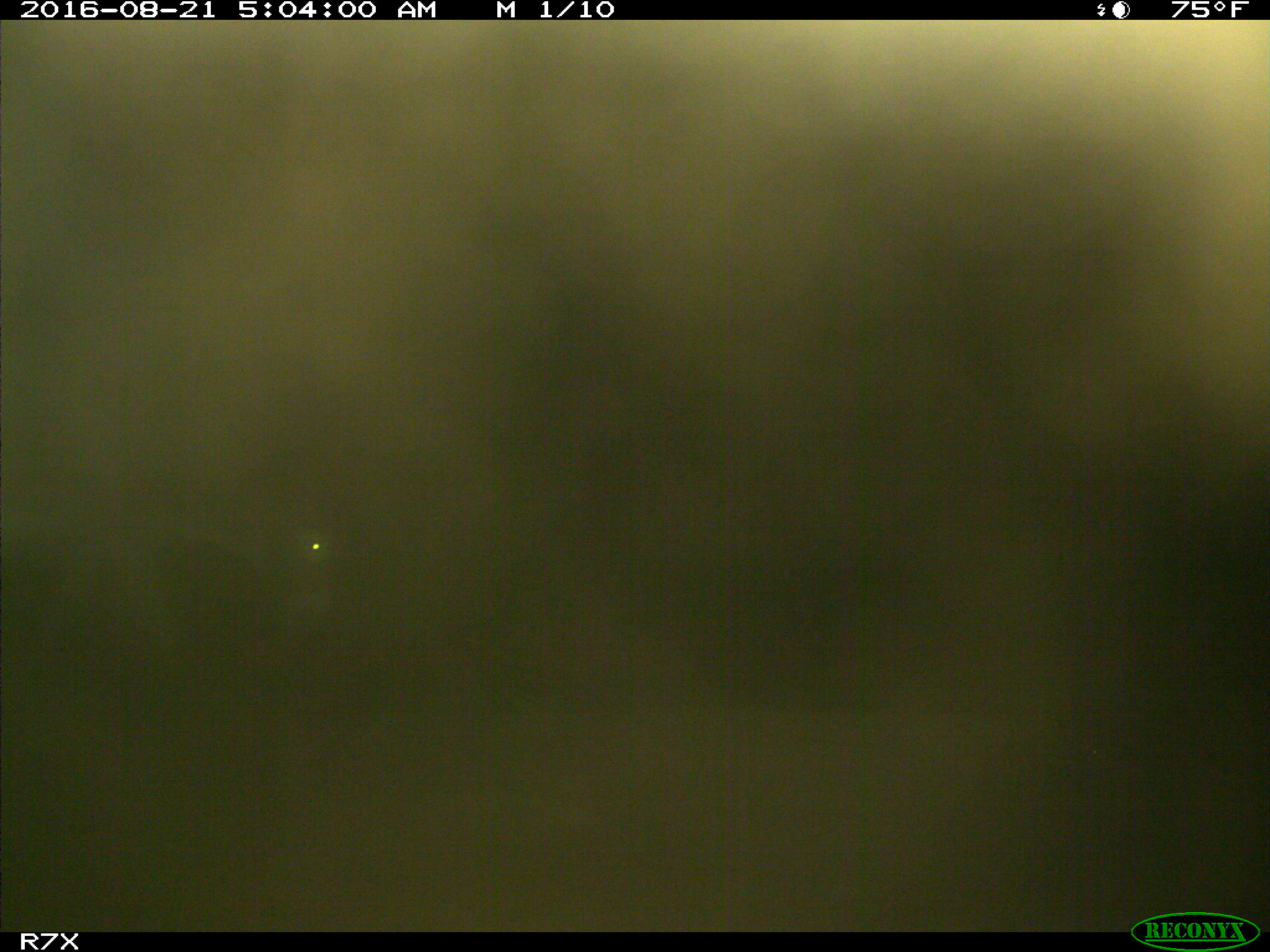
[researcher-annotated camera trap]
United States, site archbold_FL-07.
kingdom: Animalia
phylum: Chordata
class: Mammalia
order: Perissodactyla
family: Equidae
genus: Equus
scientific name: Equus africanus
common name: african wild ass